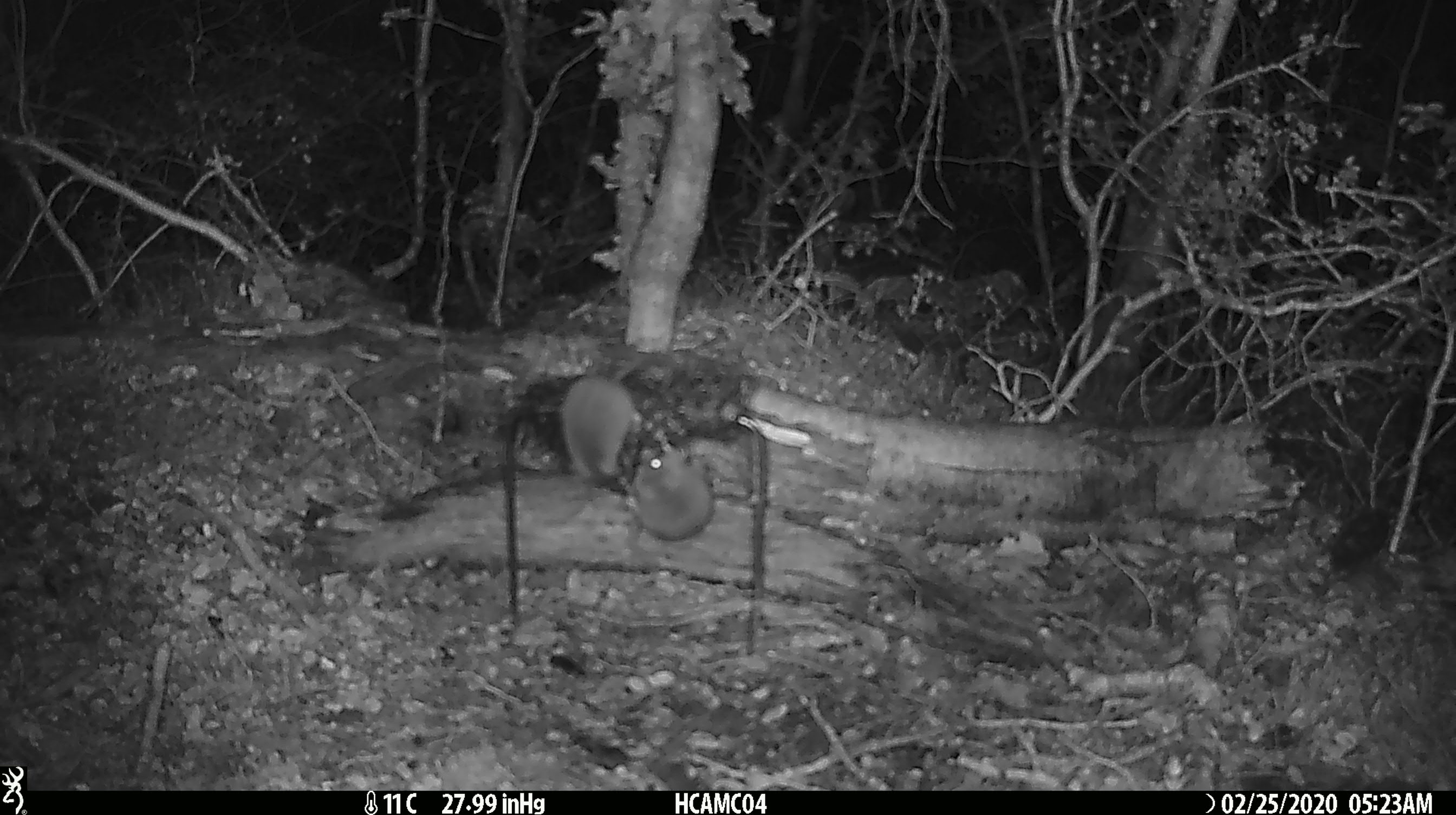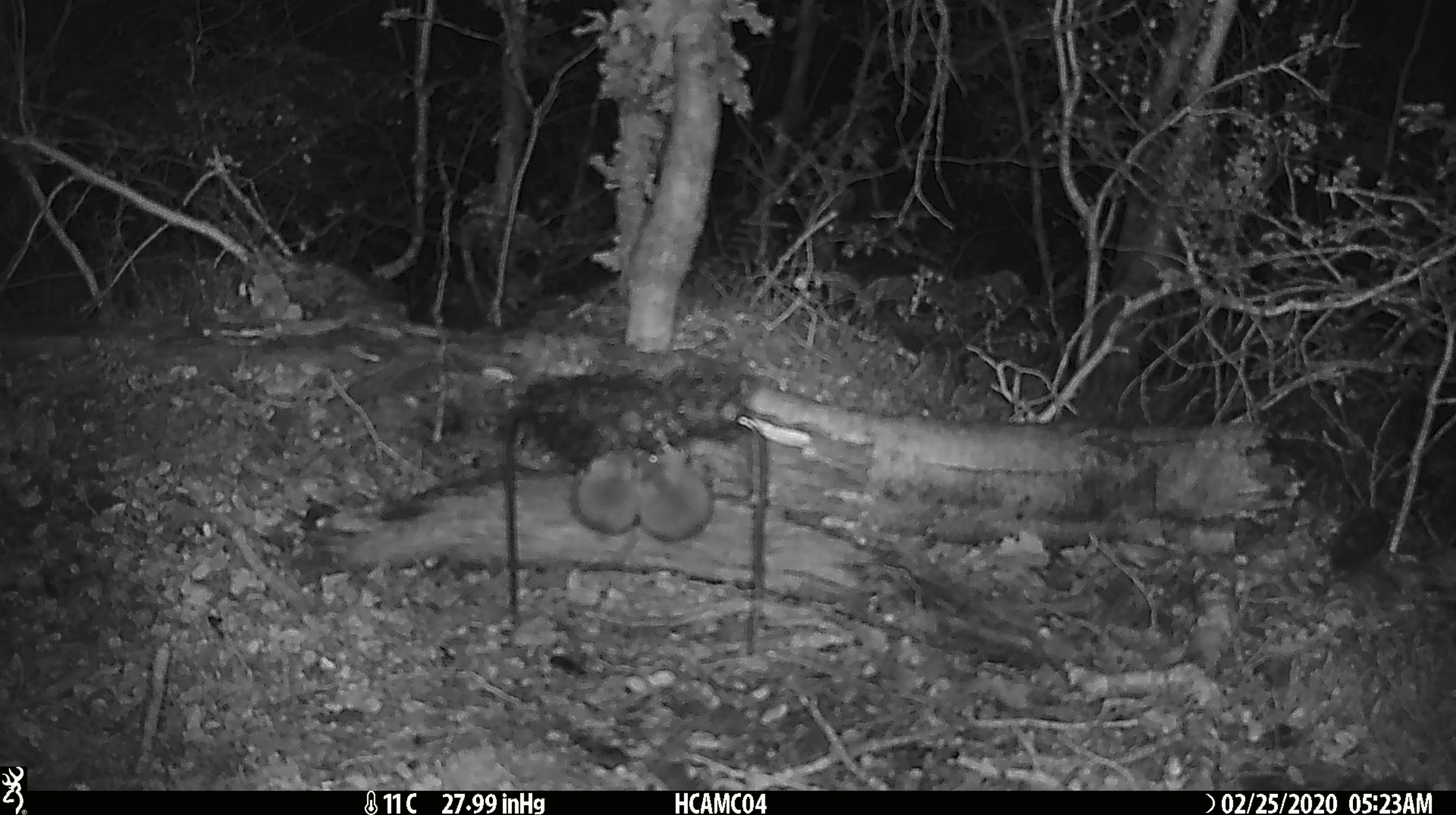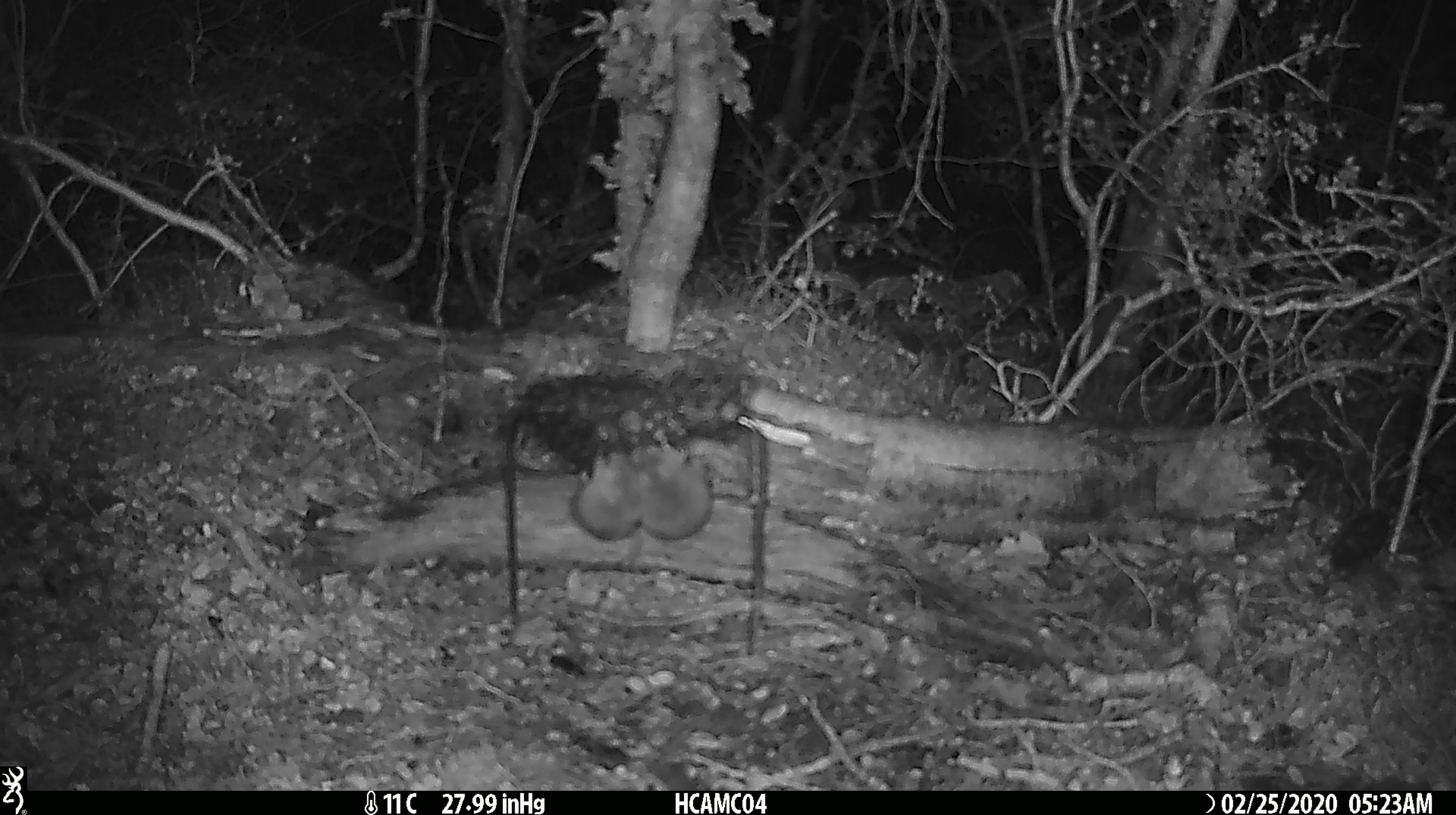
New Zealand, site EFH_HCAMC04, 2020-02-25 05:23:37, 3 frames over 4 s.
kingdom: Animalia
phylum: Chordata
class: Mammalia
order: Rodentia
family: Muridae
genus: Mus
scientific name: Mus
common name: mouse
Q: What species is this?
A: Mouse (Mus).